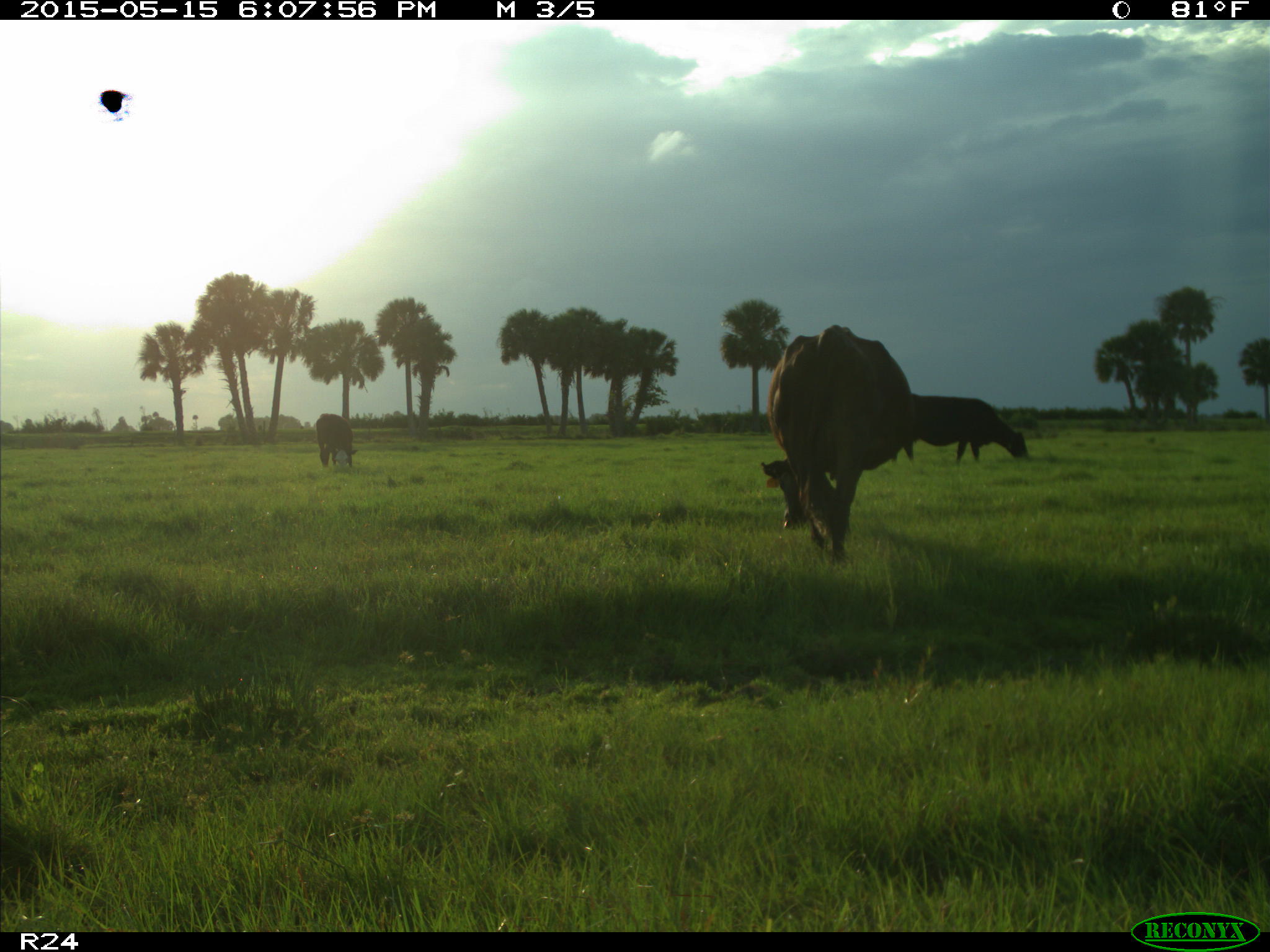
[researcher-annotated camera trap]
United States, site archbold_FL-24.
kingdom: Animalia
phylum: Chordata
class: Mammalia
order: Artiodactyla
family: Bovidae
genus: Bos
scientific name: Bos taurus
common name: domestic cow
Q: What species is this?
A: Bos taurus (domestic cow).